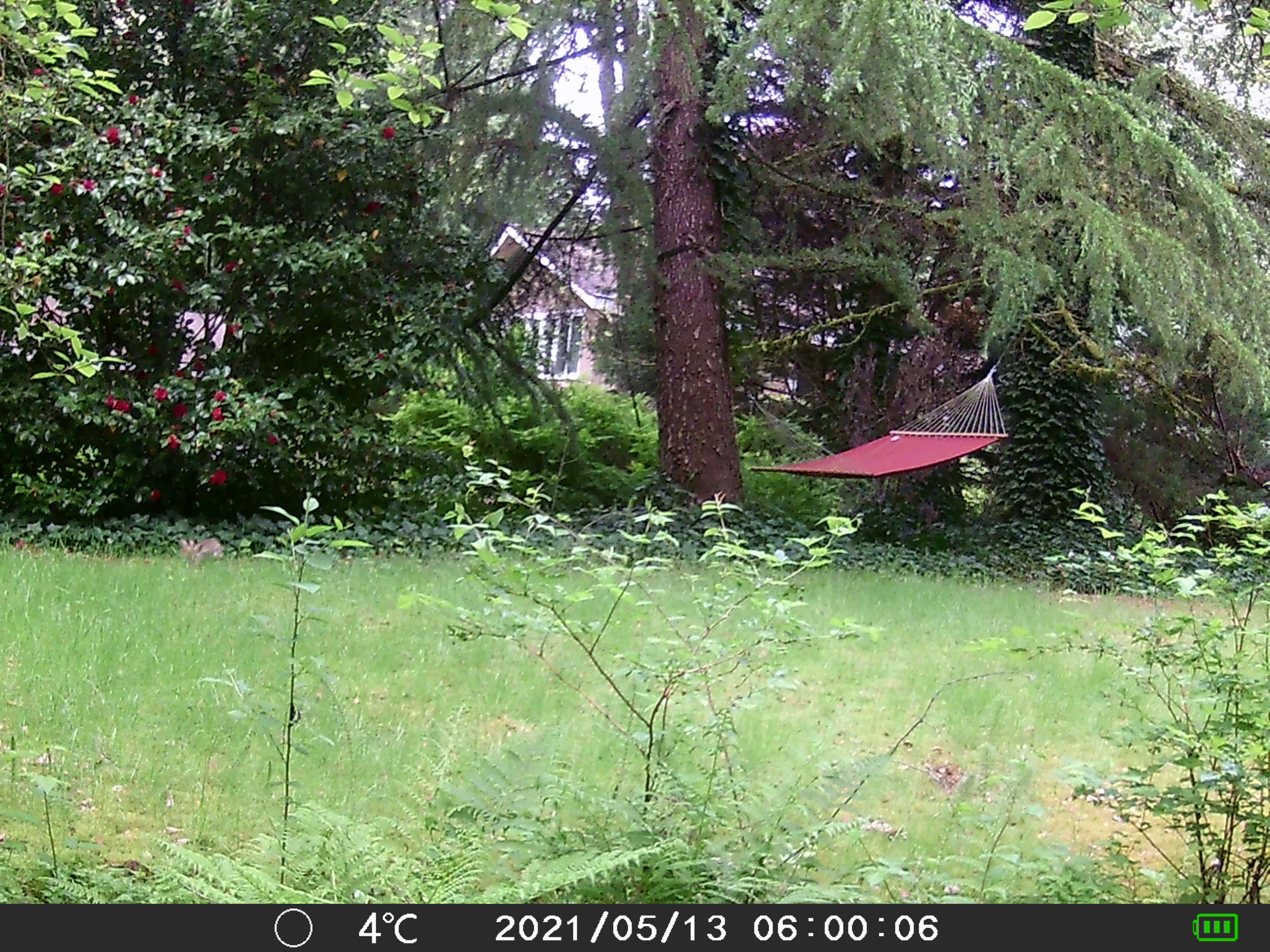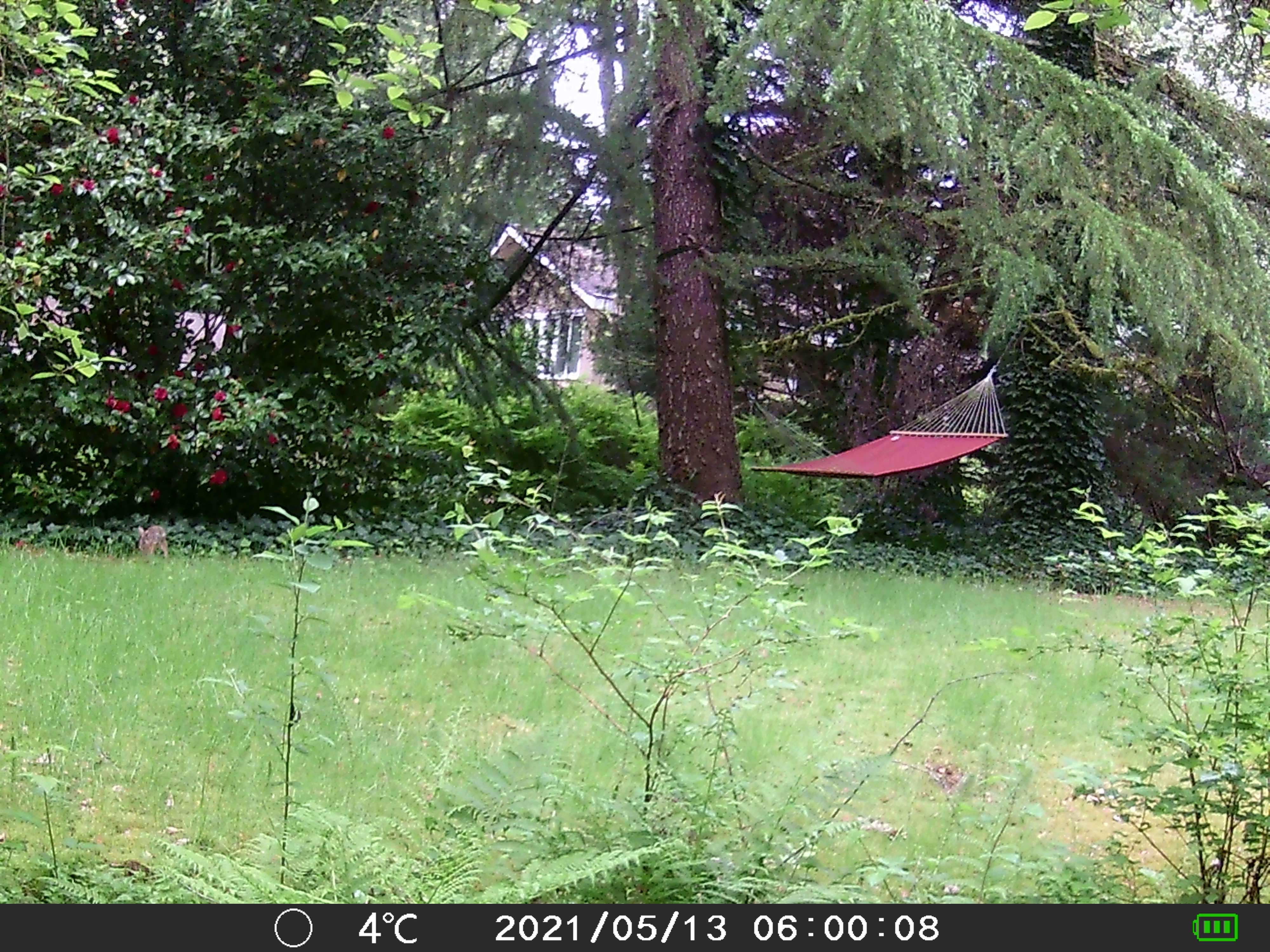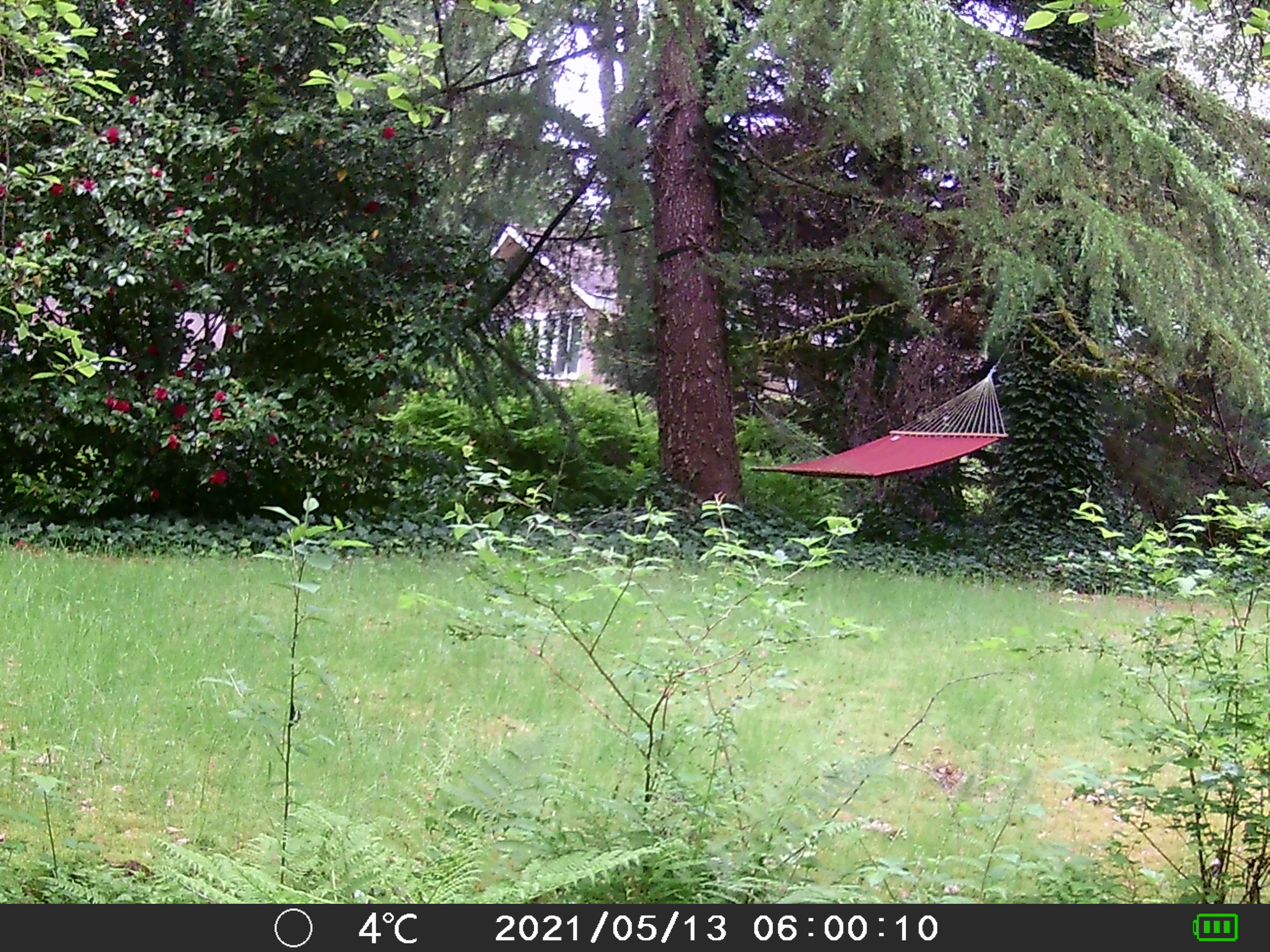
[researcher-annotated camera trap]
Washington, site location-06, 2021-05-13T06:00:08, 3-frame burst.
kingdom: Animalia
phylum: Chordata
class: Mammalia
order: Lagomorpha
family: Leporidae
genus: Sylvilagus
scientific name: Sylvilagus floridanus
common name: eastern cottontail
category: rabbit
Rabbit (eastern cottontail) (Sylvilagus floridanus).